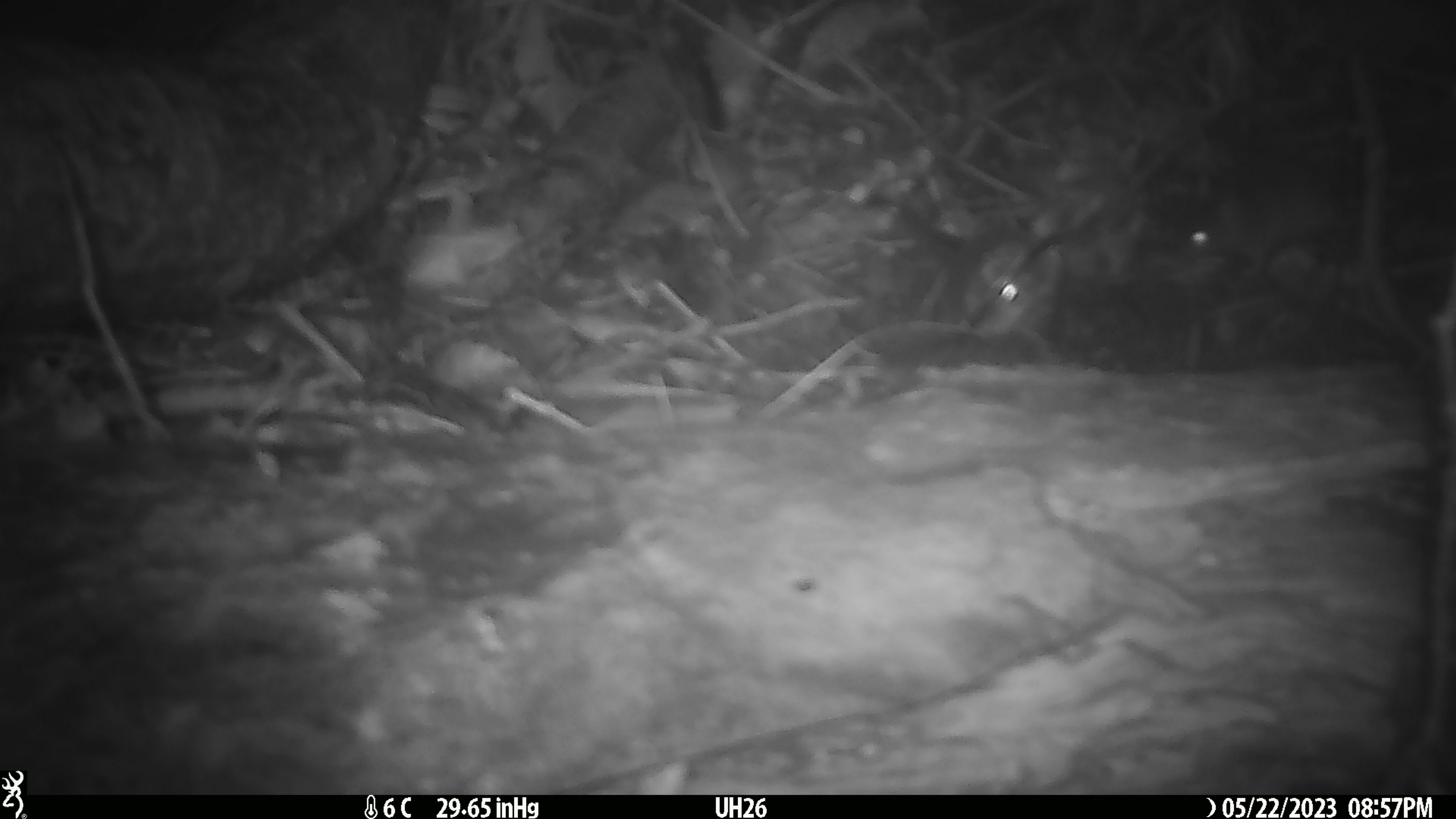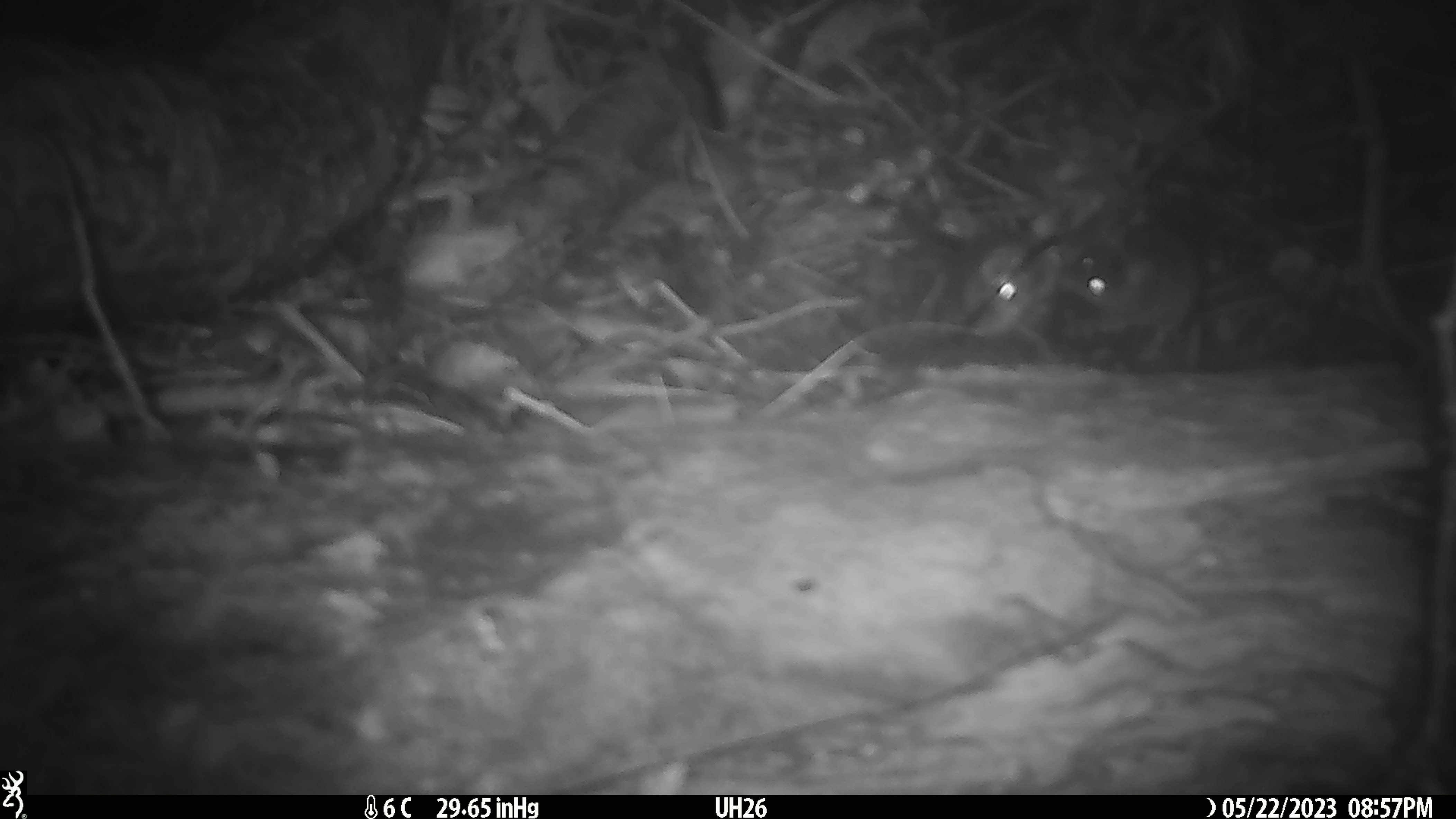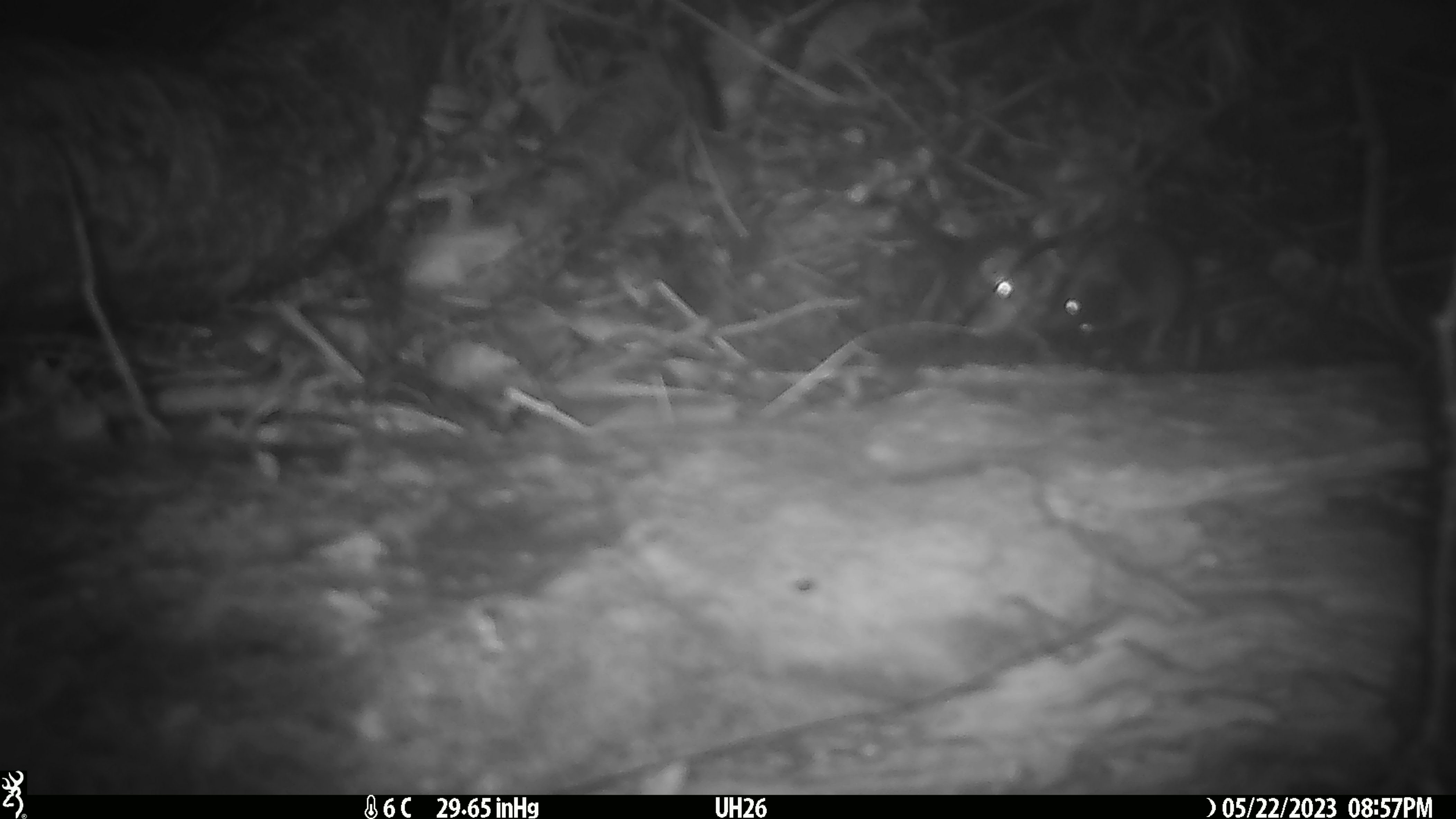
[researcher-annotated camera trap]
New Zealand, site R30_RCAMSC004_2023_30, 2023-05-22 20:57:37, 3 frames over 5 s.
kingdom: Animalia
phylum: Chordata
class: Mammalia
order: Rodentia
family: Muridae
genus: Mus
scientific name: Mus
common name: mouse